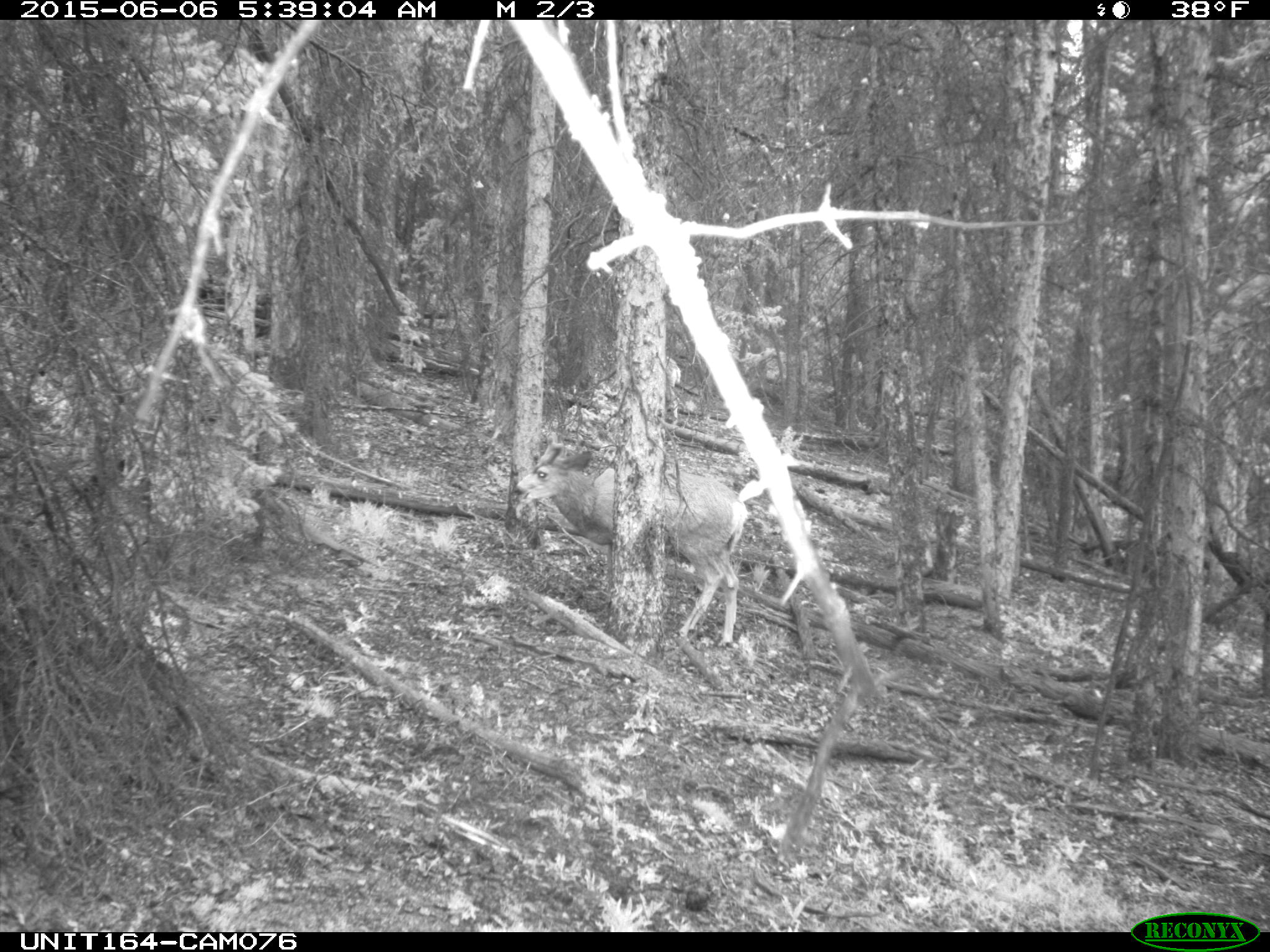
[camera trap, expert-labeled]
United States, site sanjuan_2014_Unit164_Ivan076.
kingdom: Animalia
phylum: Chordata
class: Mammalia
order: Artiodactyla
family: Cervidae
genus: Odocoileus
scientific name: Odocoileus hemionus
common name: mule deer